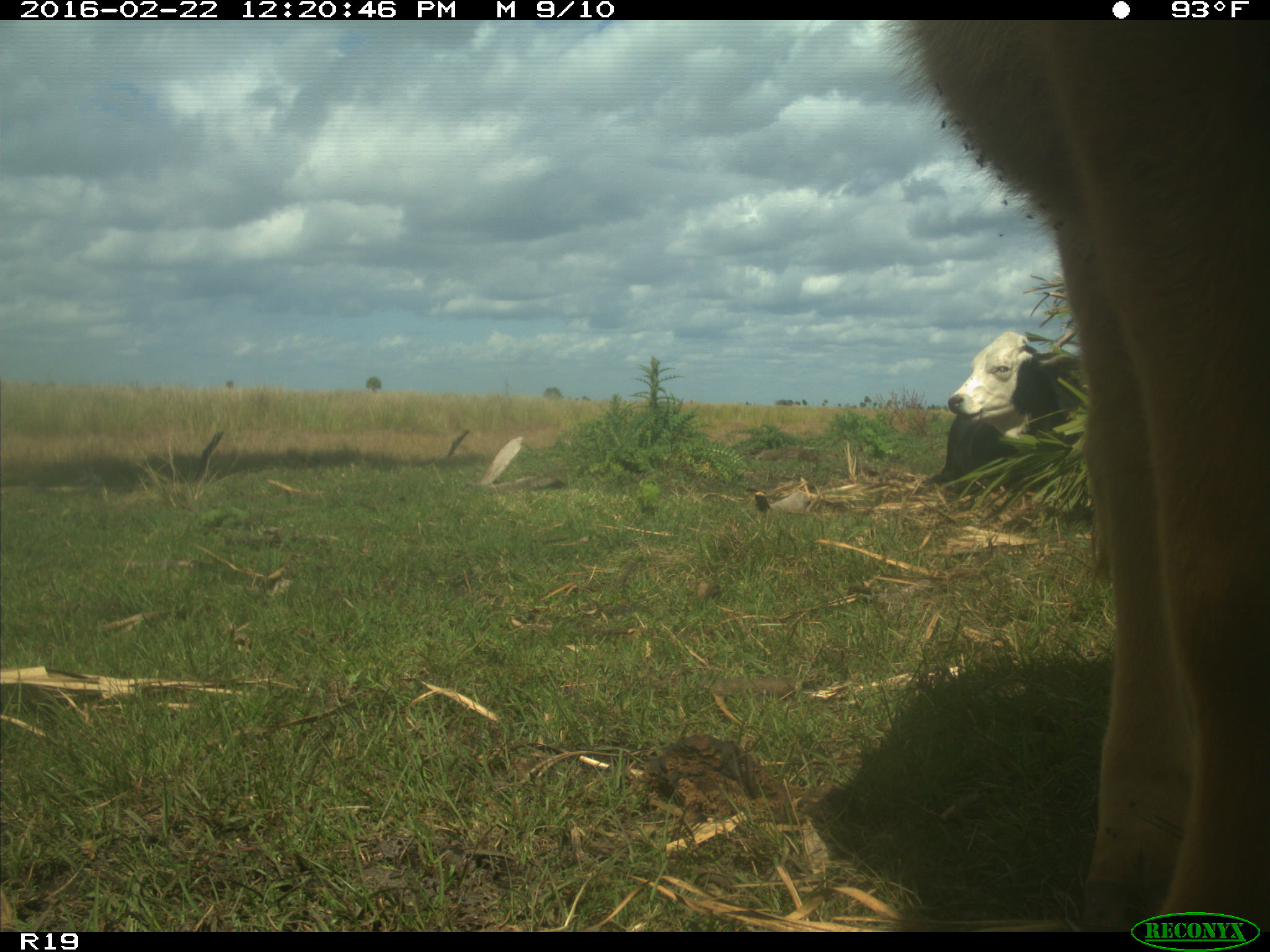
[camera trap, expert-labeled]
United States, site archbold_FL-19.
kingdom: Animalia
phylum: Chordata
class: Mammalia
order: Artiodactyla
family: Bovidae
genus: Bos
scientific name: Bos taurus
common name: domestic cow